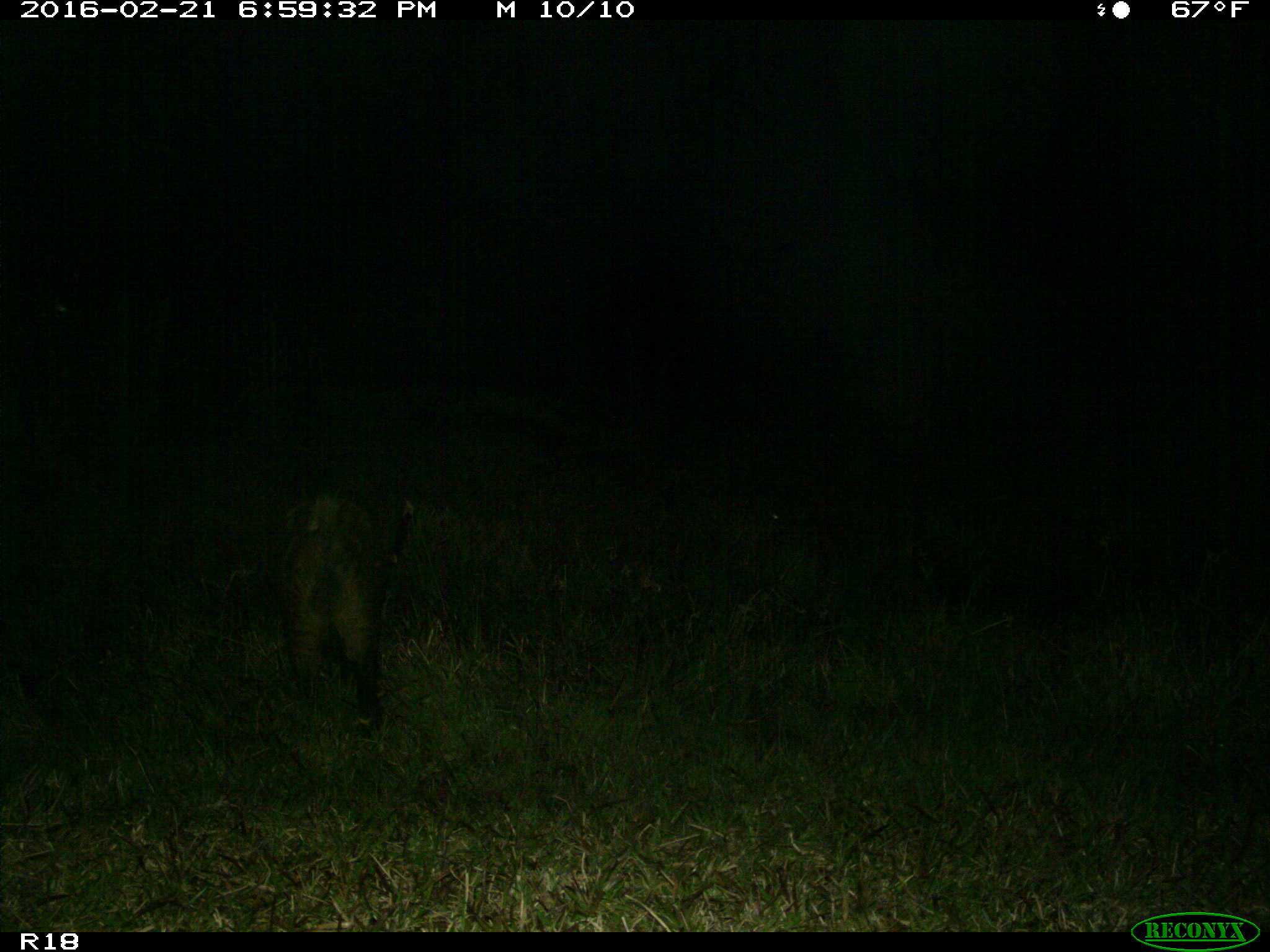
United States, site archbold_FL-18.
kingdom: Animalia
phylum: Chordata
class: Mammalia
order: Artiodactyla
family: Suidae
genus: Sus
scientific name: Sus scrofa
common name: wild boar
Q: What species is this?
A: Sus scrofa (wild boar).